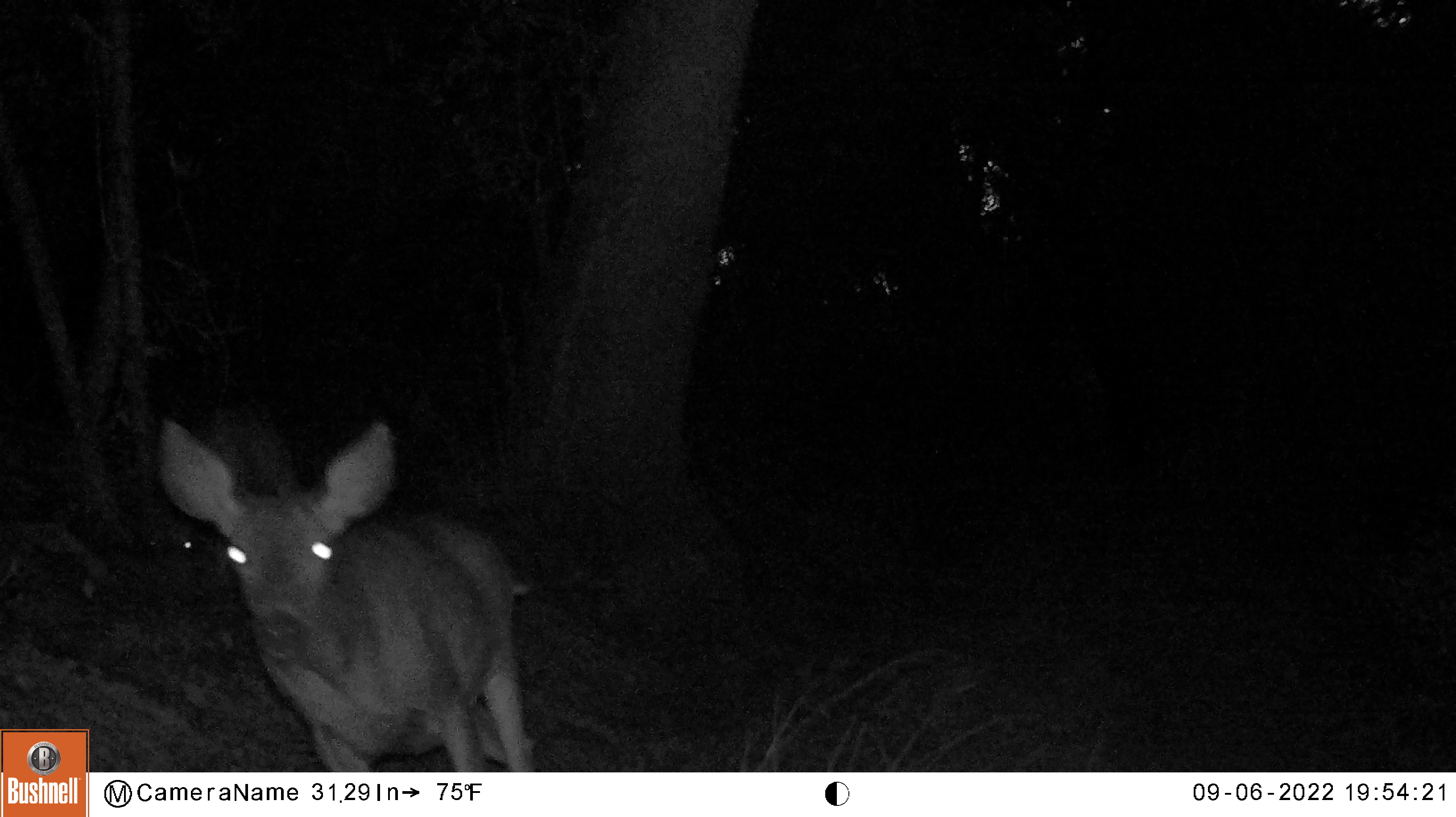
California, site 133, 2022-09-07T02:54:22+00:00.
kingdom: Animalia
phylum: Chordata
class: Mammalia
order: Artiodactyla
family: Cervidae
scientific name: Cervidae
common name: elk or deer